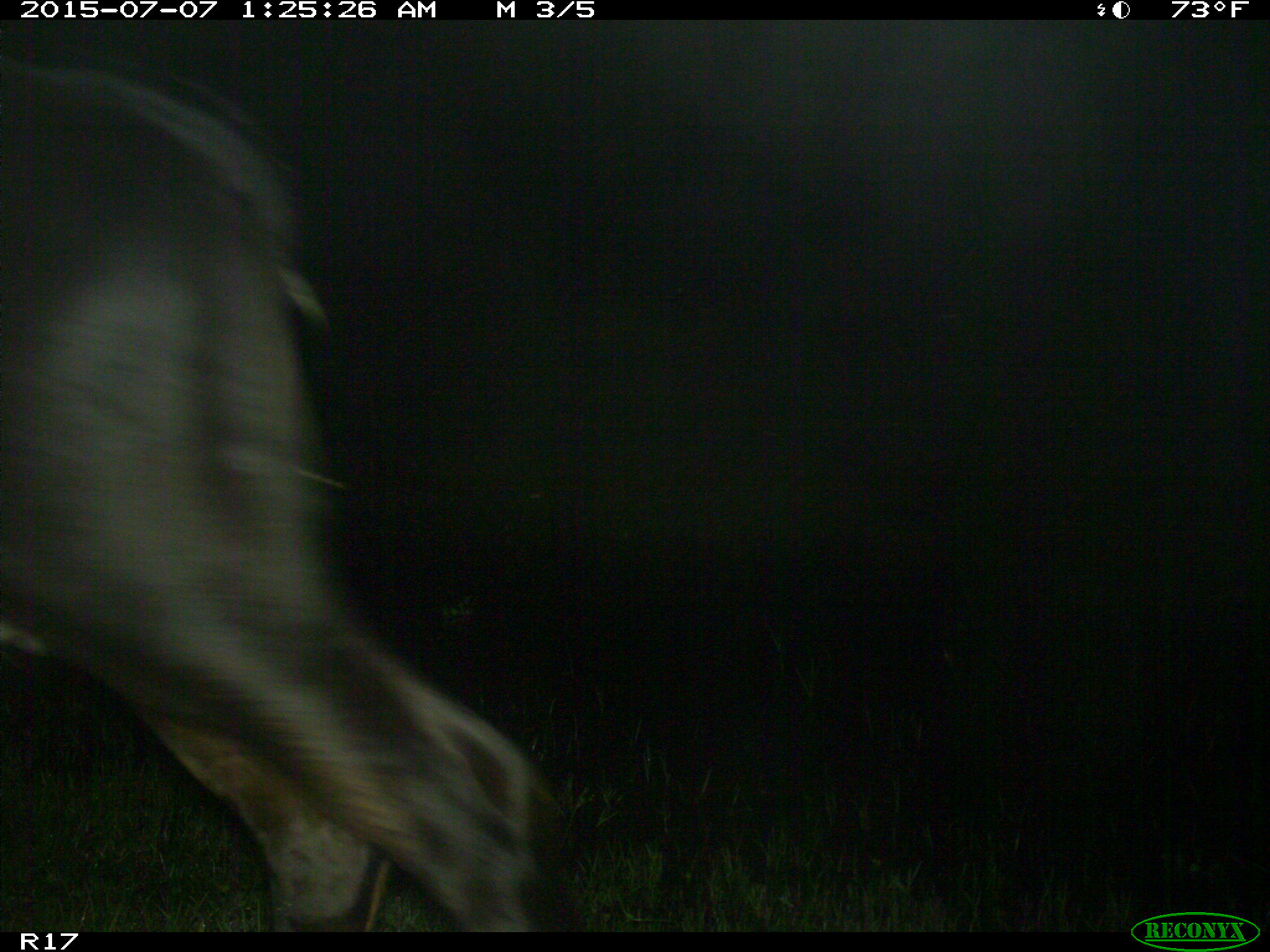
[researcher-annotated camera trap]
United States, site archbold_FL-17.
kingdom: Animalia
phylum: Chordata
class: Mammalia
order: Artiodactyla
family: Bovidae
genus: Bos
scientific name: Bos taurus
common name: domestic cow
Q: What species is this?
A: Bos taurus (domestic cow).